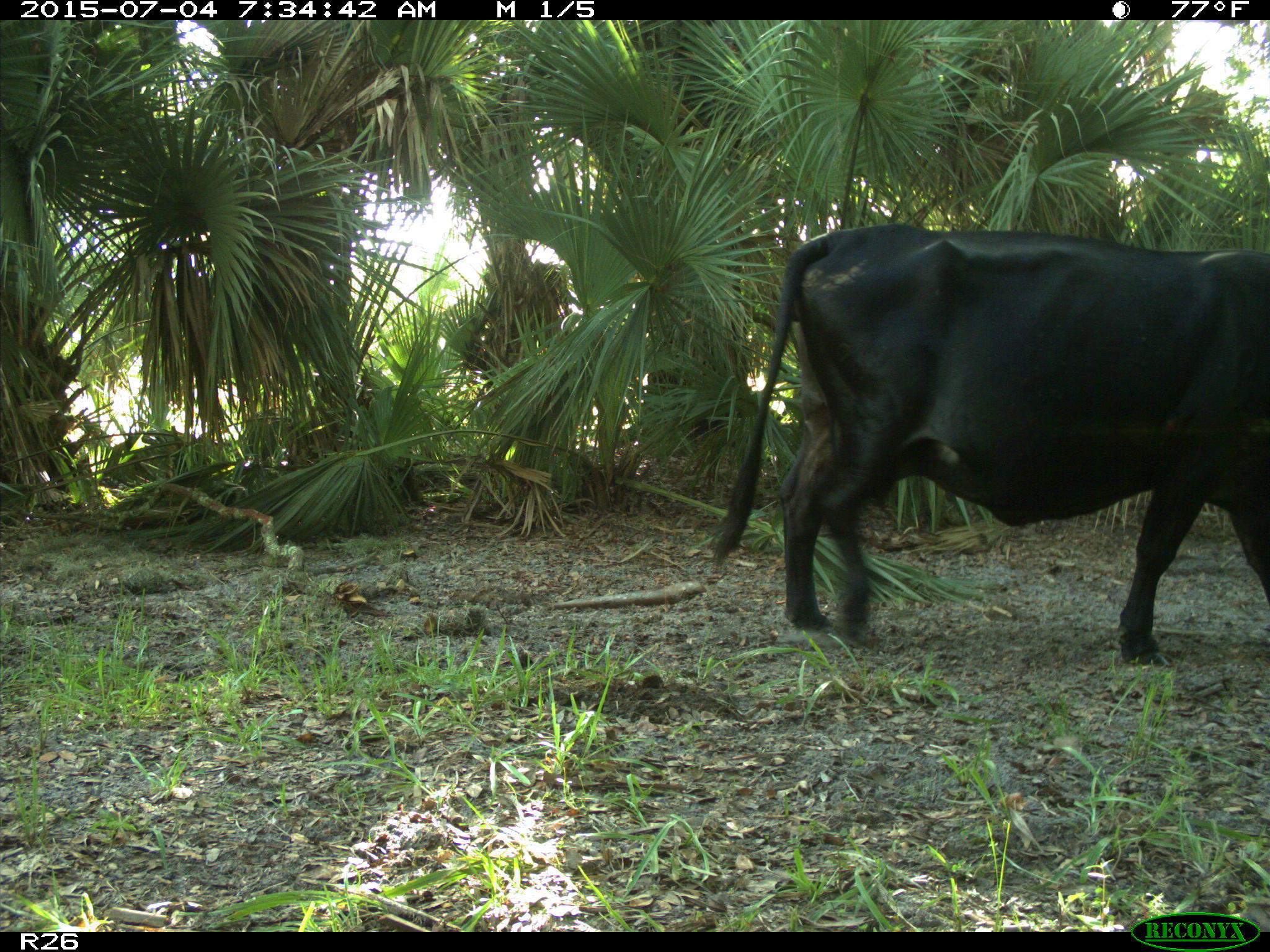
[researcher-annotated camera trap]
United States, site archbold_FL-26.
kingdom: Animalia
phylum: Chordata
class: Mammalia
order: Artiodactyla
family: Bovidae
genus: Bos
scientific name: Bos taurus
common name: domestic cow